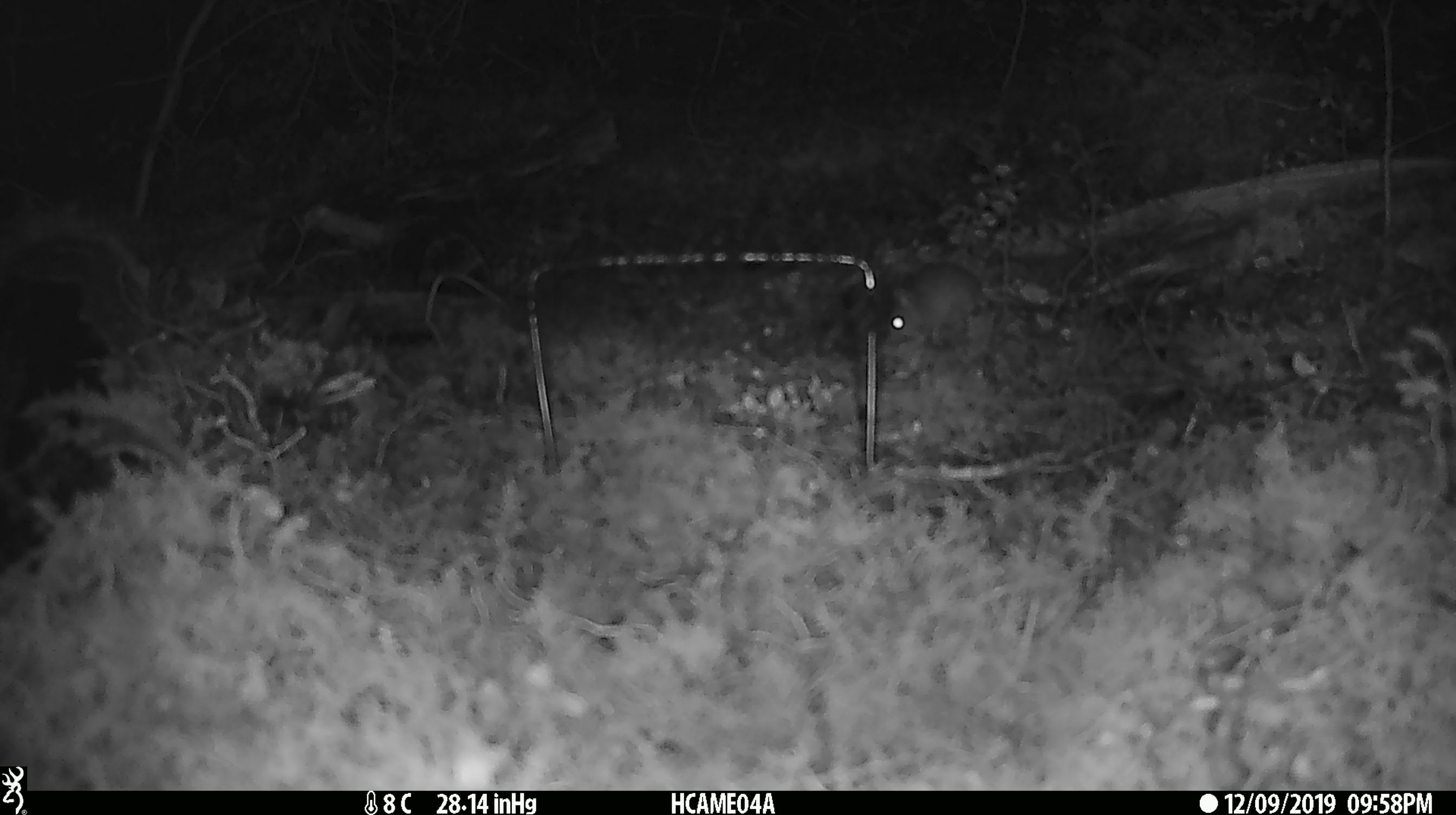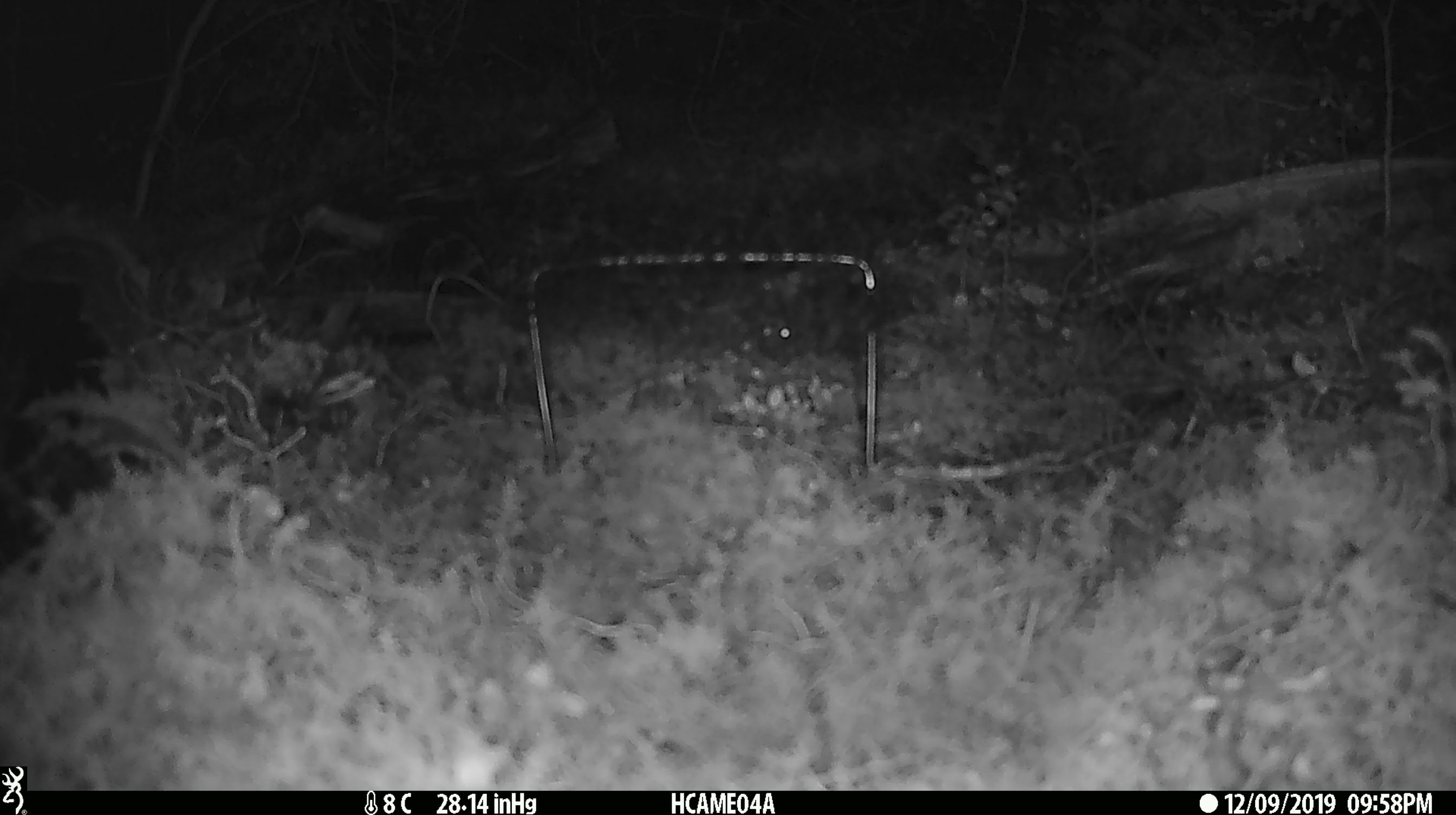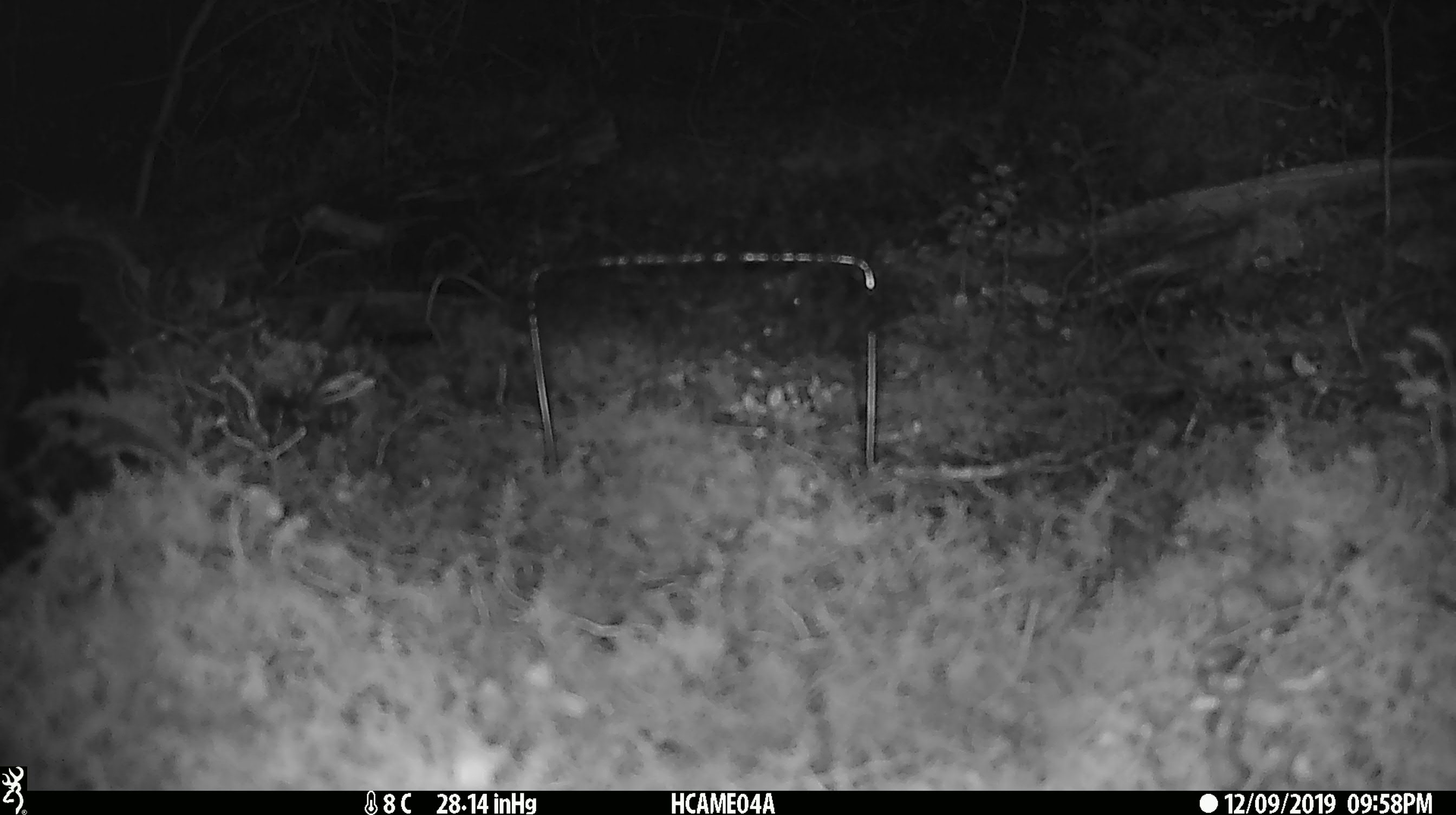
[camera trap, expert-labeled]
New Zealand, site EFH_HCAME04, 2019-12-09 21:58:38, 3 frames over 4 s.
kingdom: Animalia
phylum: Chordata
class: Mammalia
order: Rodentia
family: Muridae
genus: Mus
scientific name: Mus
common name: mouse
Mouse (Mus).